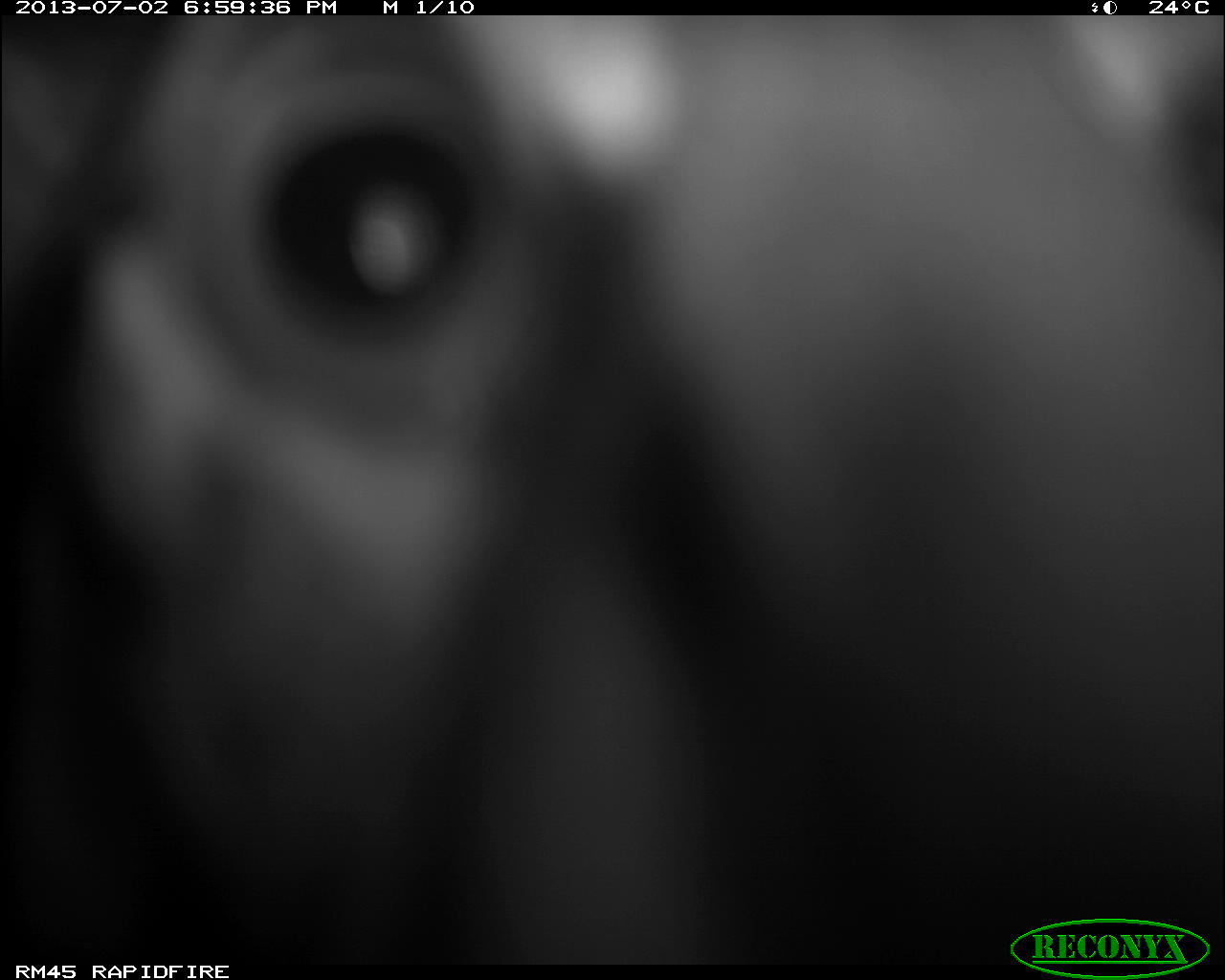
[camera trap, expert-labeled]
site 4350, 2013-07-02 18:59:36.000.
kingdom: Animalia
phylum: Chordata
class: Mammalia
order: Carnivora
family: Felidae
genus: Leopardus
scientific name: Leopardus pardalis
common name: ocelot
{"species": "Leopardus pardalis (ocelot)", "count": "1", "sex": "male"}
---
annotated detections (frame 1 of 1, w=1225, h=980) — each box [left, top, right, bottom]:
leopardus pardalis: [1, 14, 1223, 961]